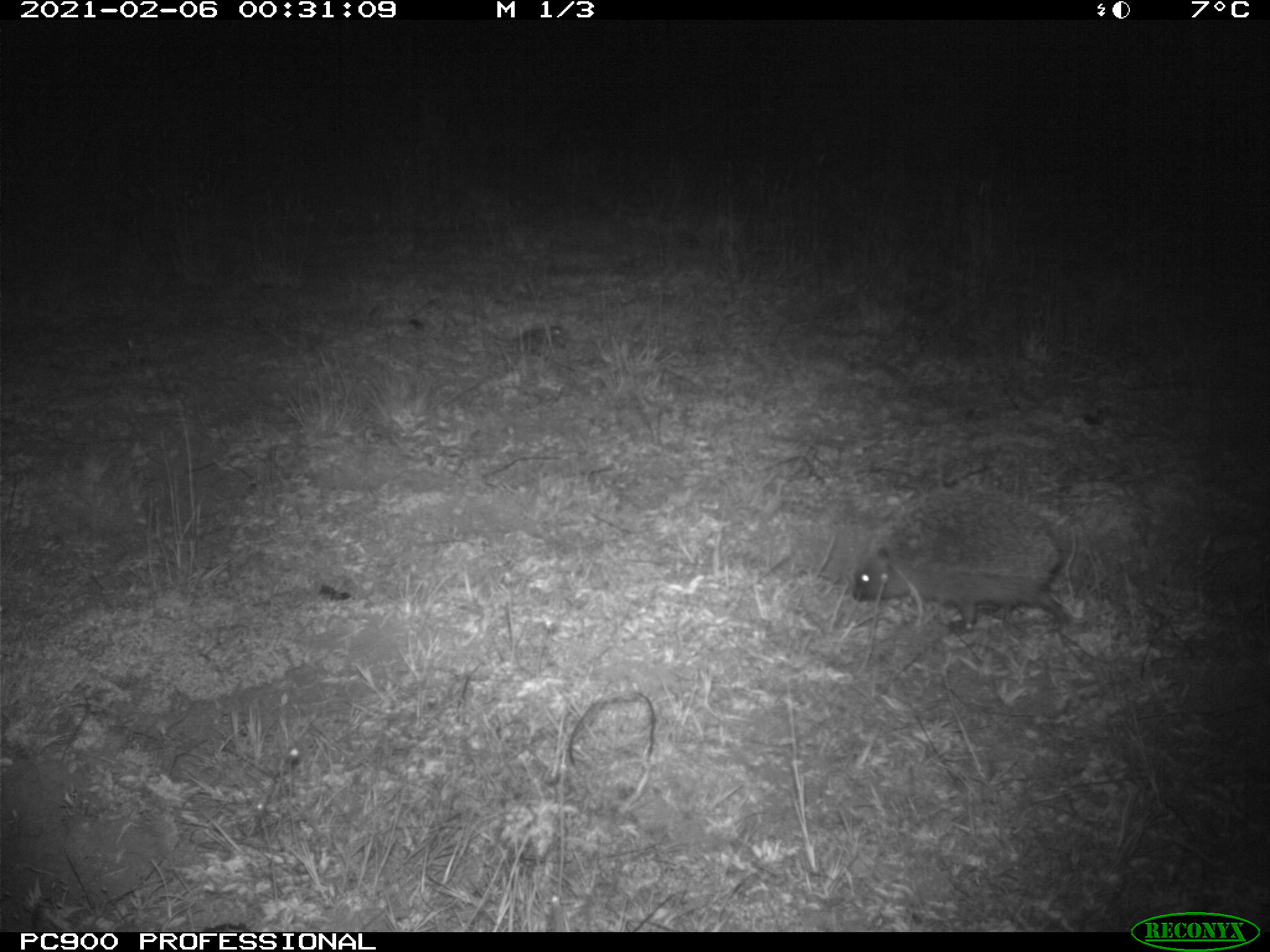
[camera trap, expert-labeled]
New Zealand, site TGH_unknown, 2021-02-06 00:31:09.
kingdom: Animalia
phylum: Chordata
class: Mammalia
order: Eulipotyphla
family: Erinaceidae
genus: Erinaceus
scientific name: Erinaceus europaeus europaeus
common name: european hedgehog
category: hedgehog